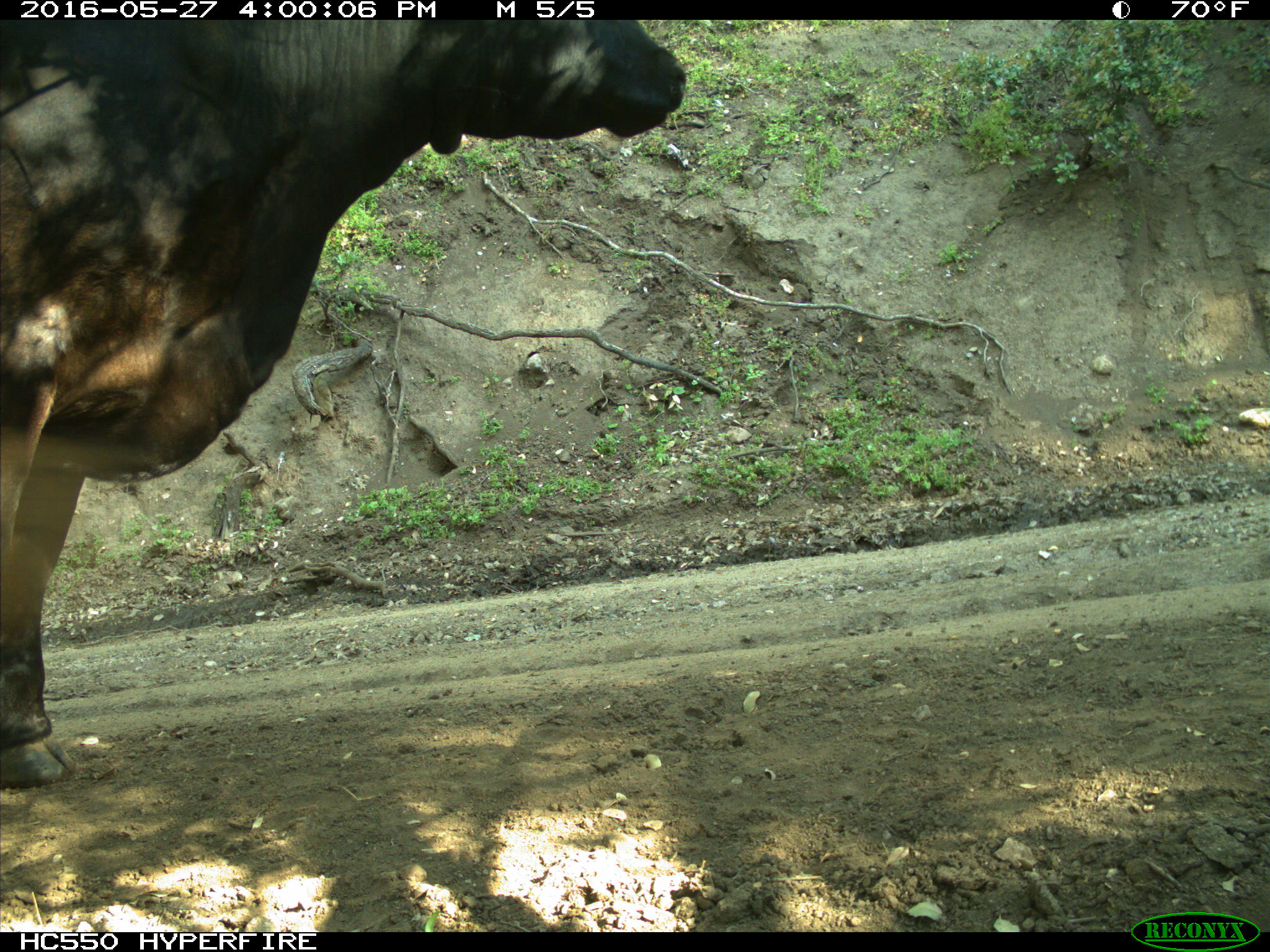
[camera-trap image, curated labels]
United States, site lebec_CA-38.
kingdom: Animalia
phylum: Chordata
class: Mammalia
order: Artiodactyla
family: Bovidae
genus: Bos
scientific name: Bos taurus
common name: domestic cow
Bos taurus (domestic cow).